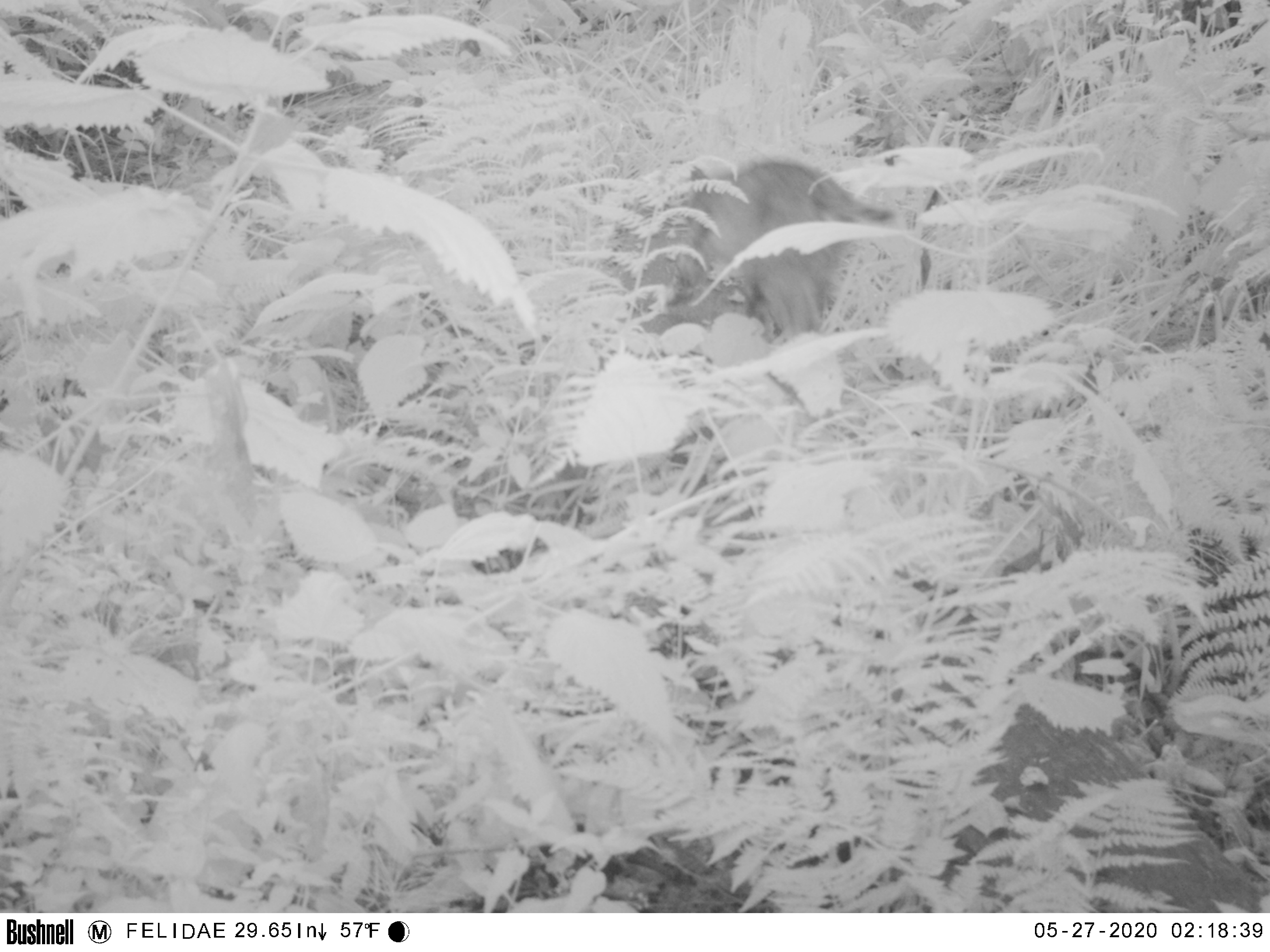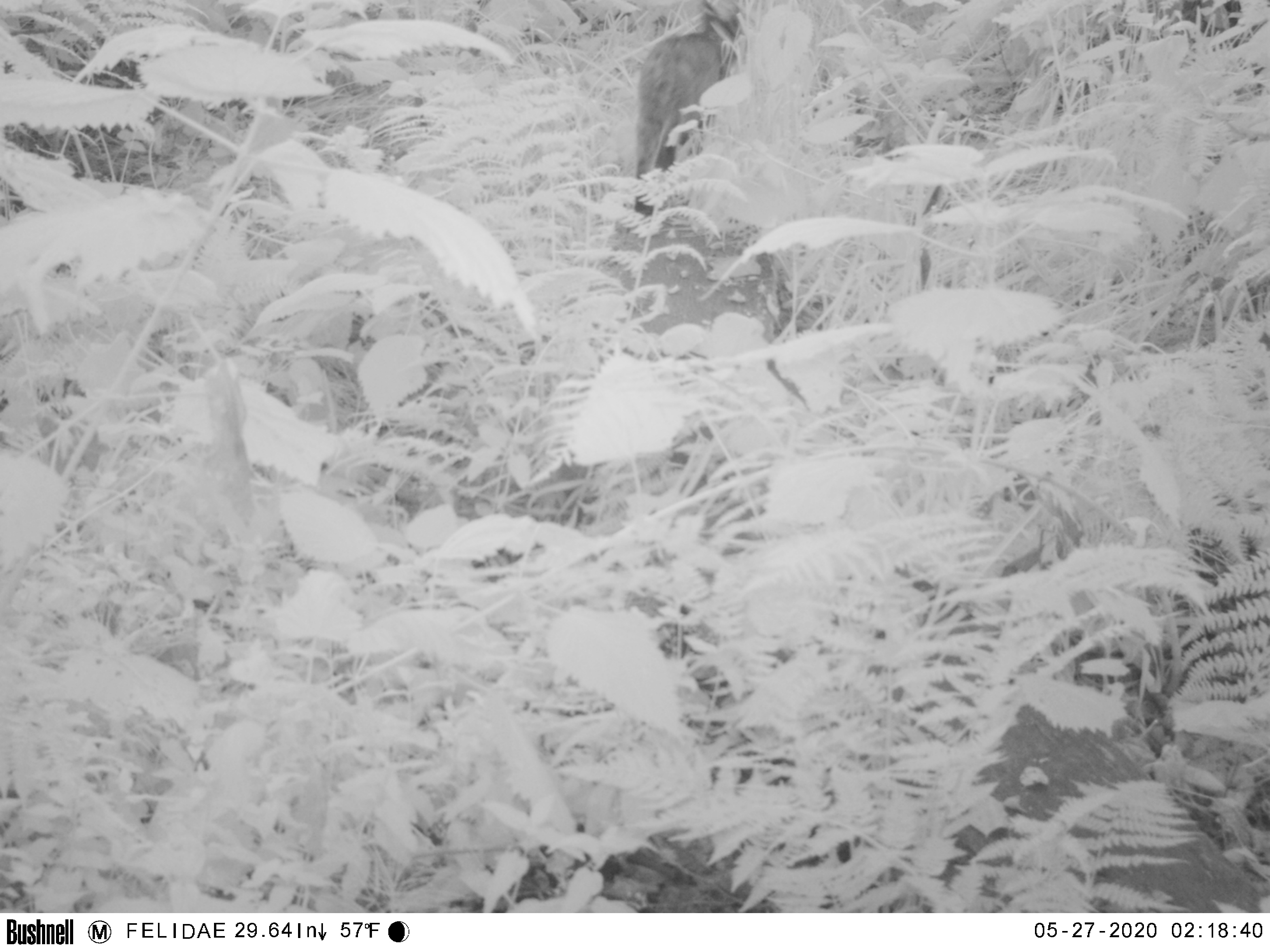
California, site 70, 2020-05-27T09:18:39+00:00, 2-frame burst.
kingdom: Animalia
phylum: Chordata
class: Mammalia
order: Carnivora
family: Felidae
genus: Lynx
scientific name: Lynx rufus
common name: bobcat